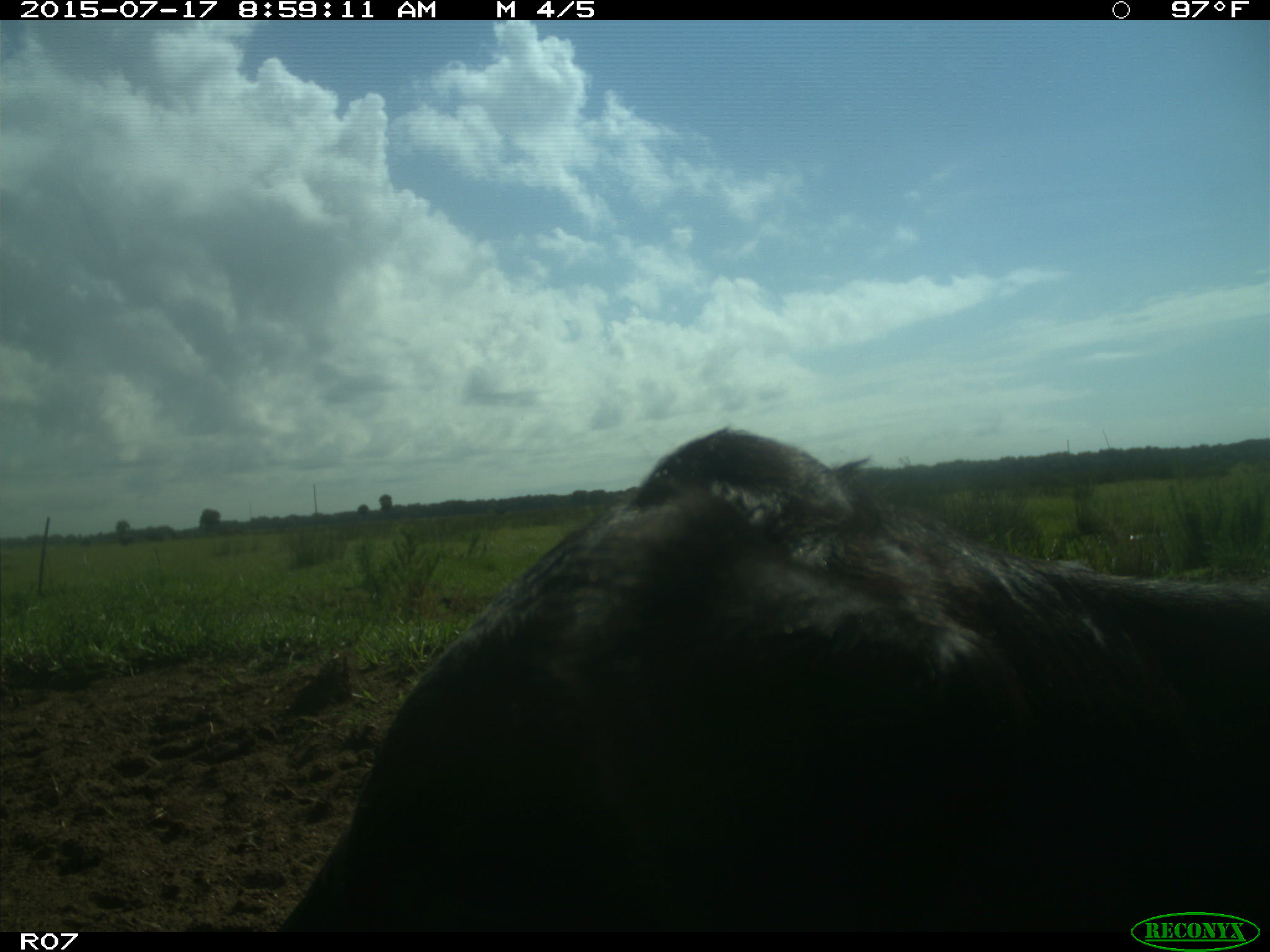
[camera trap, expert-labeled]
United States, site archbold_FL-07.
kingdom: Animalia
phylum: Chordata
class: Mammalia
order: Artiodactyla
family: Bovidae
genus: Bos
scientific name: Bos taurus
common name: domestic cow